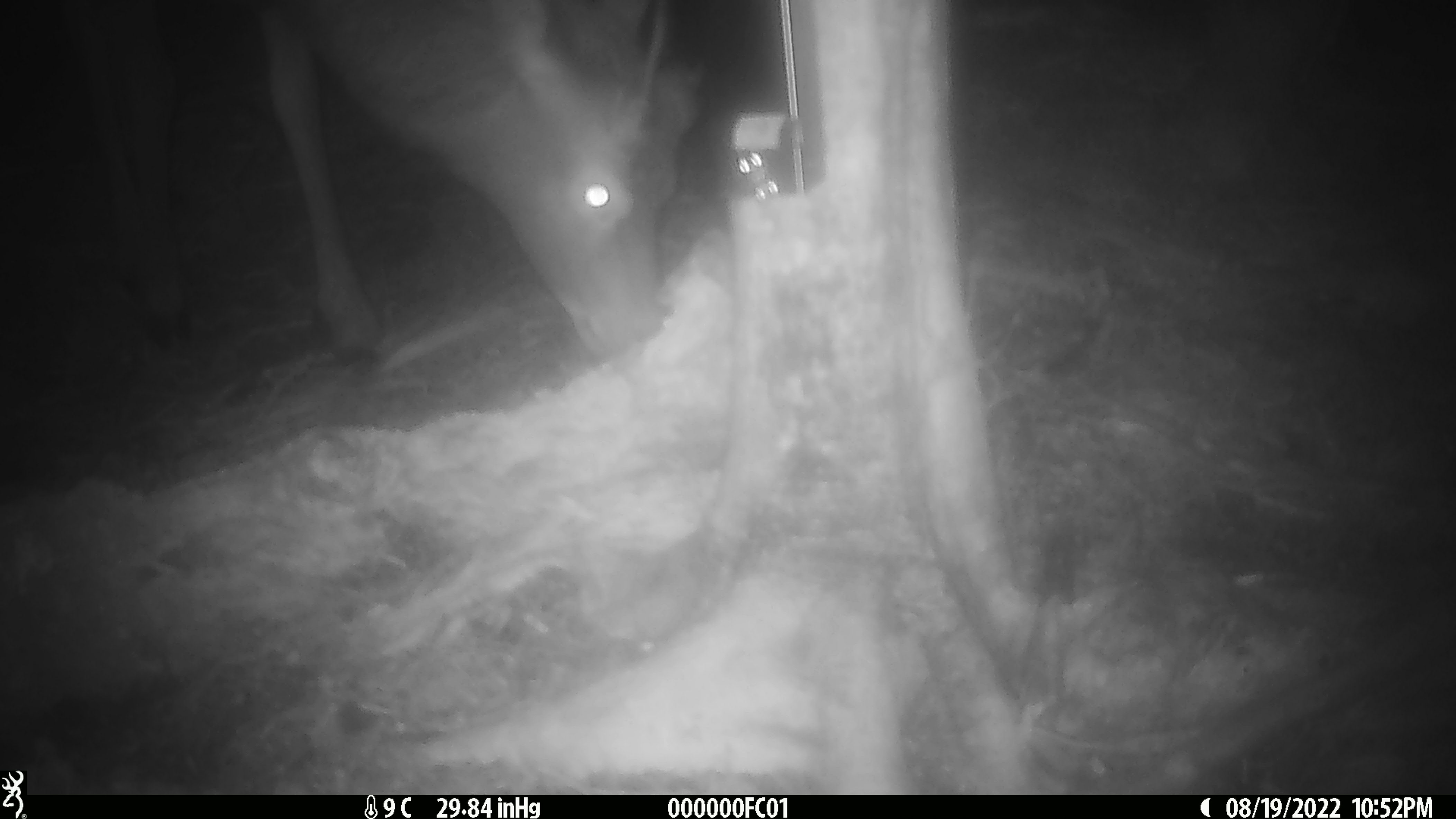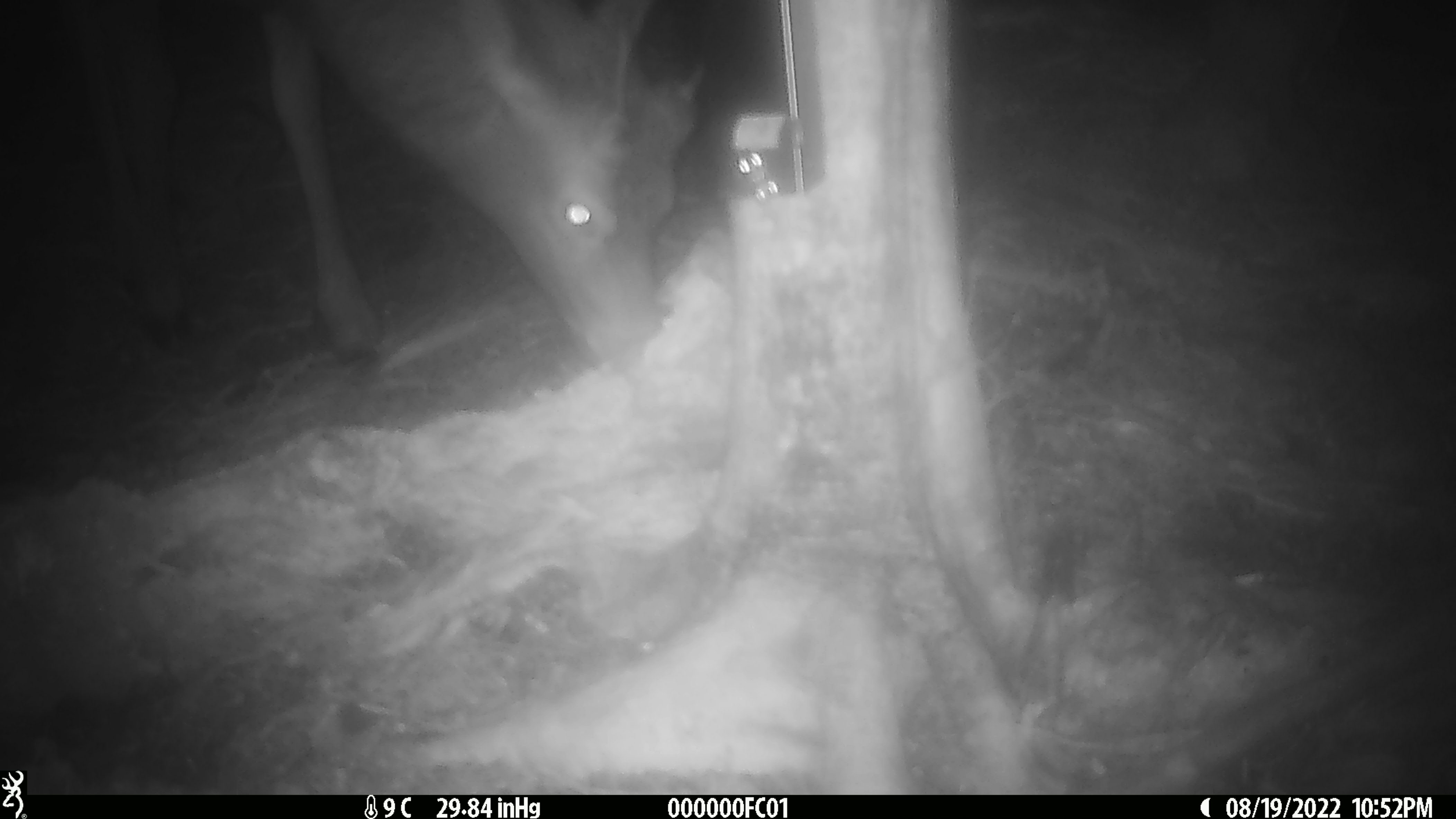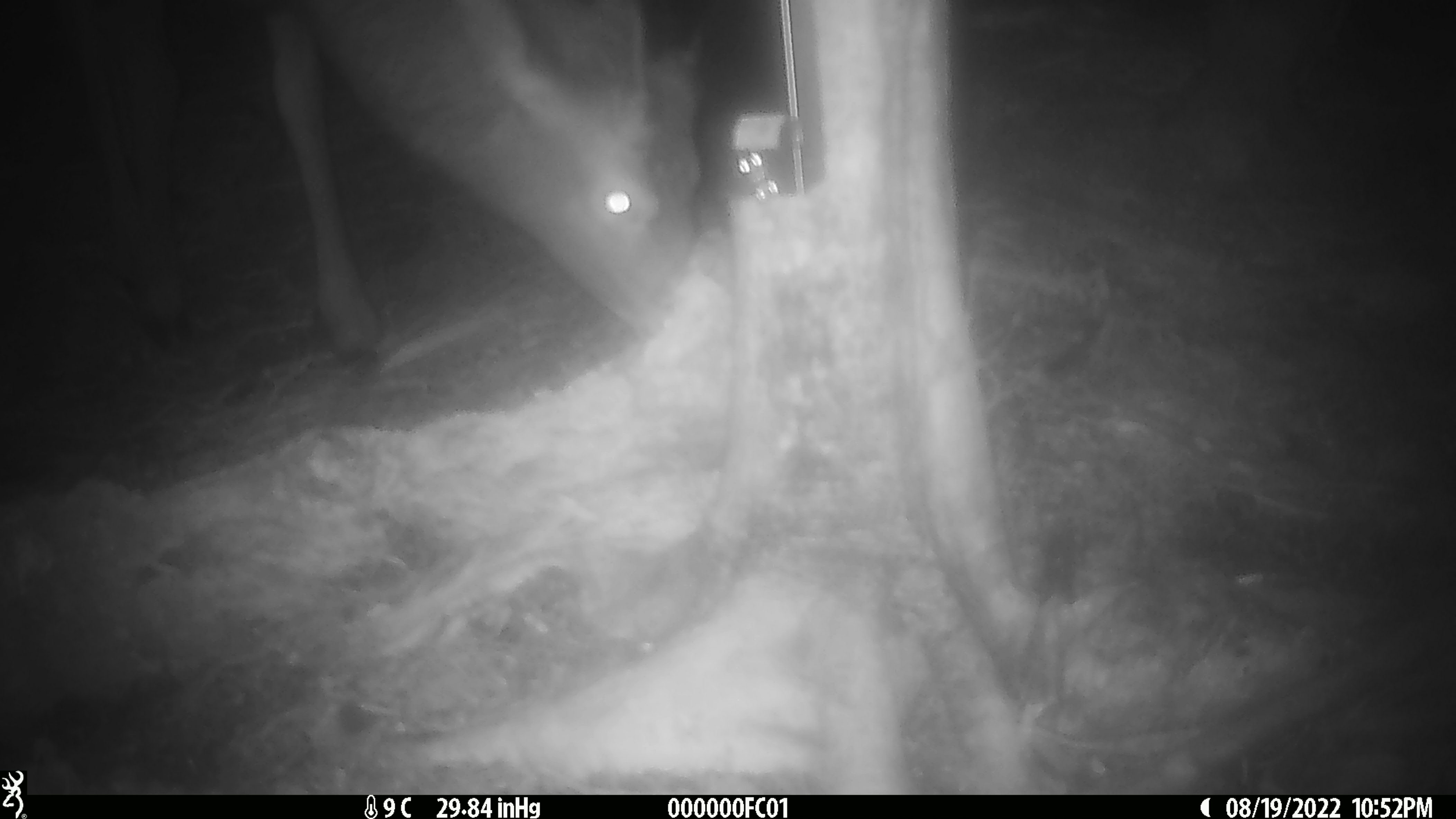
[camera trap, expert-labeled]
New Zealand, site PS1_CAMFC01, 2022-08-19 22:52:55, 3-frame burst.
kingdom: Animalia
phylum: Chordata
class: Mammalia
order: Artiodactyla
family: Cervidae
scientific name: Cervidae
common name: deer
Deer (Cervidae).